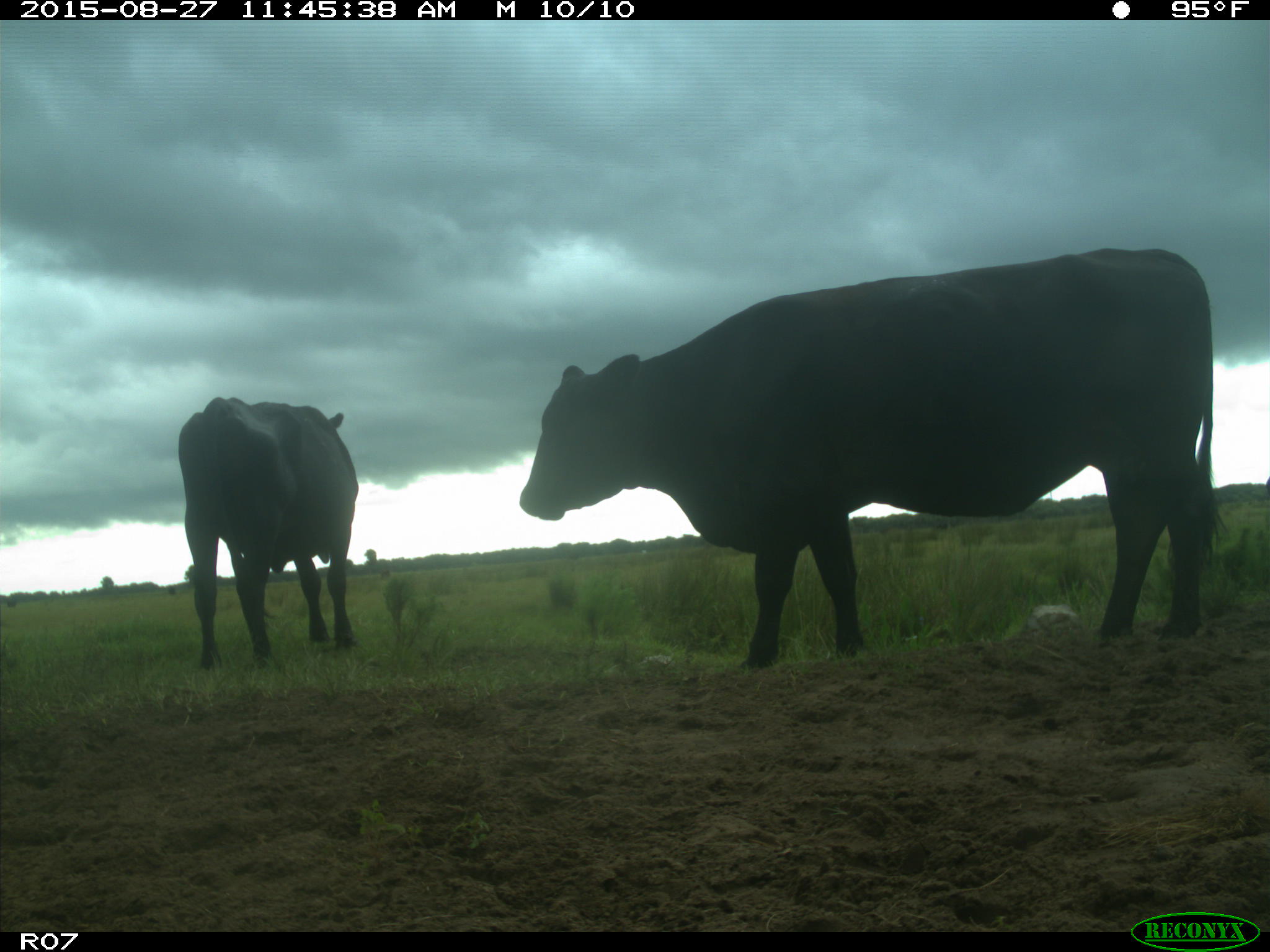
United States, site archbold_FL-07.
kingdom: Animalia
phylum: Chordata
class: Mammalia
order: Artiodactyla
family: Bovidae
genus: Bos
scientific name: Bos taurus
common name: domestic cow